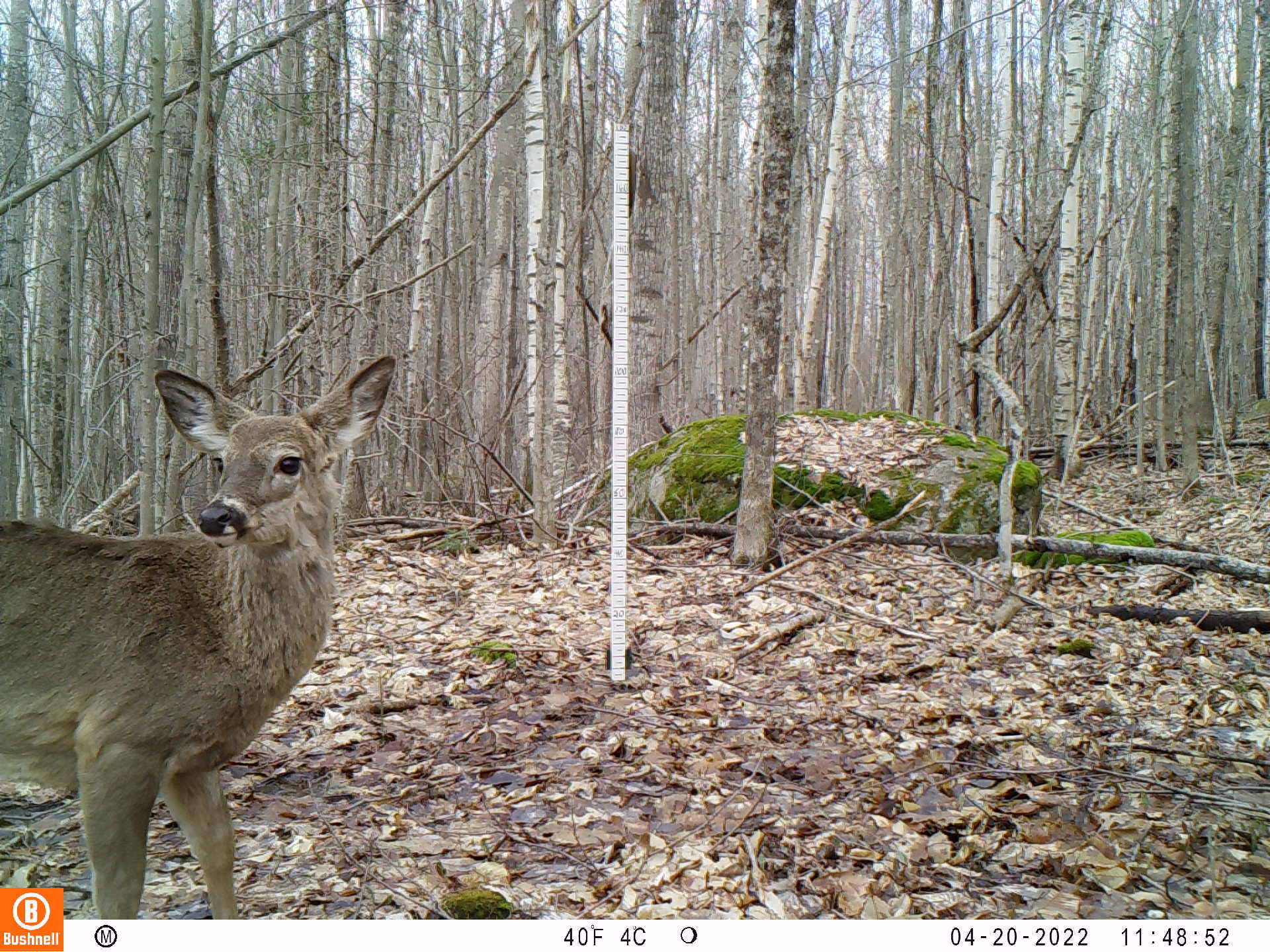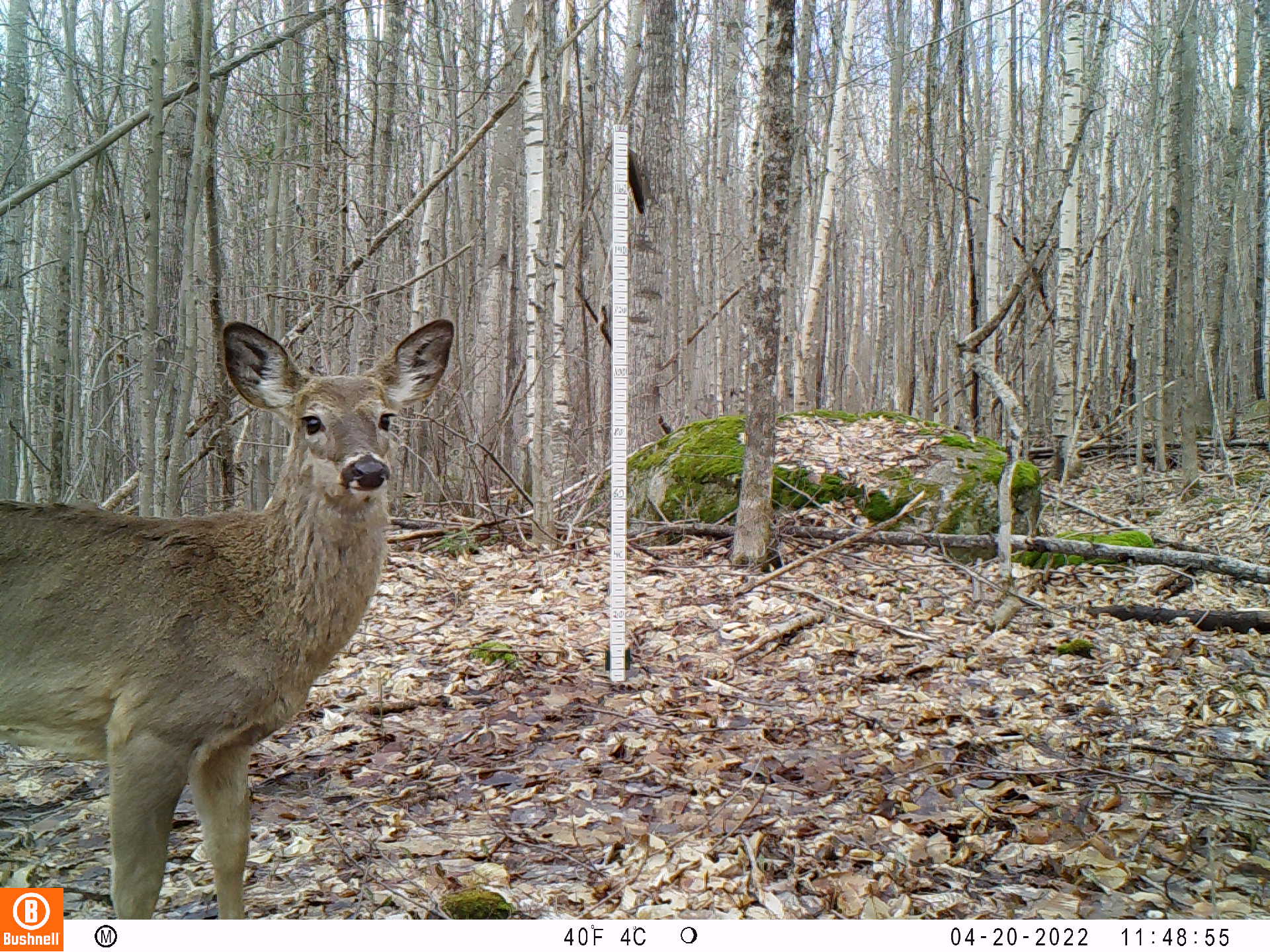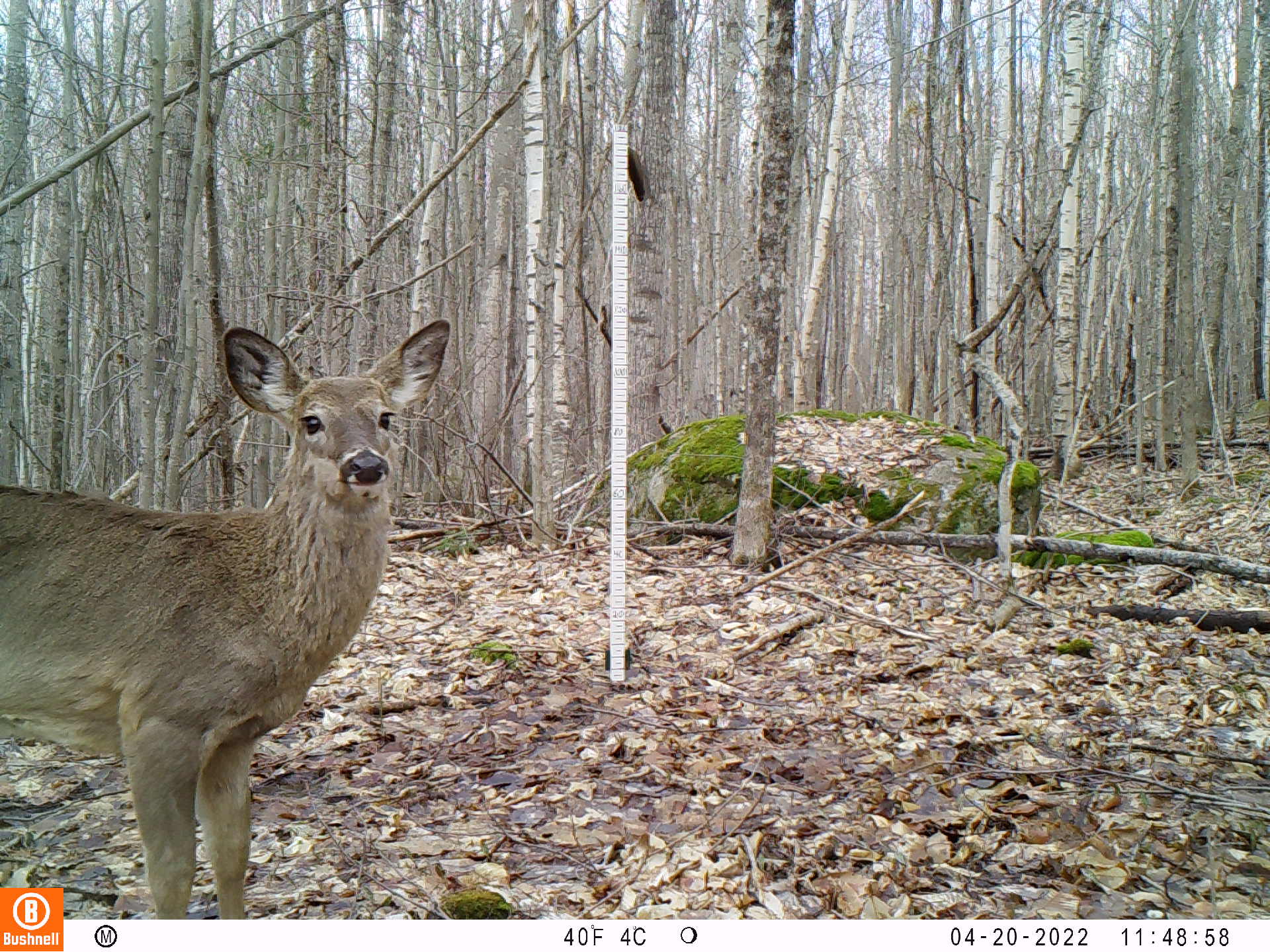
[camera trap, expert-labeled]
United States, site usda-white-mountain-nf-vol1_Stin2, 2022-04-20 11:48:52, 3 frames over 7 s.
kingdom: Animalia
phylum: Chordata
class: Mammalia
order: Artiodactyla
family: Cervidae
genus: Odocoileus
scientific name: Odocoileus virginianus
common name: white-tailed deer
White-tailed deer (Odocoileus virginianus).